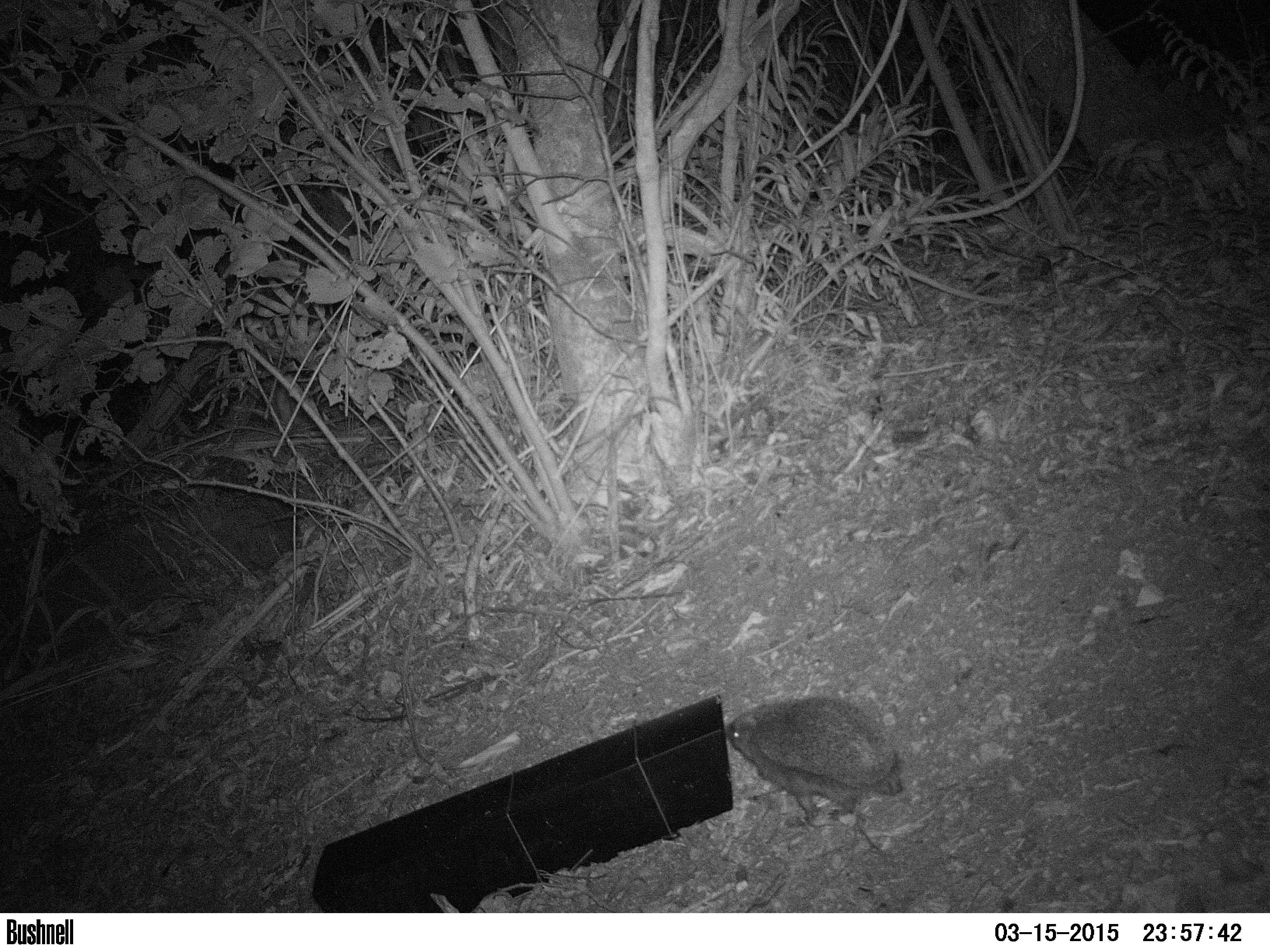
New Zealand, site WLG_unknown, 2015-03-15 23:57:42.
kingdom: Animalia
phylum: Chordata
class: Mammalia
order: Eulipotyphla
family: Erinaceidae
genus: Erinaceus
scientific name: Erinaceus europaeus europaeus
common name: european hedgehog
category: hedgehog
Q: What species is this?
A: Hedgehog (european hedgehog) (Erinaceus europaeus europaeus).